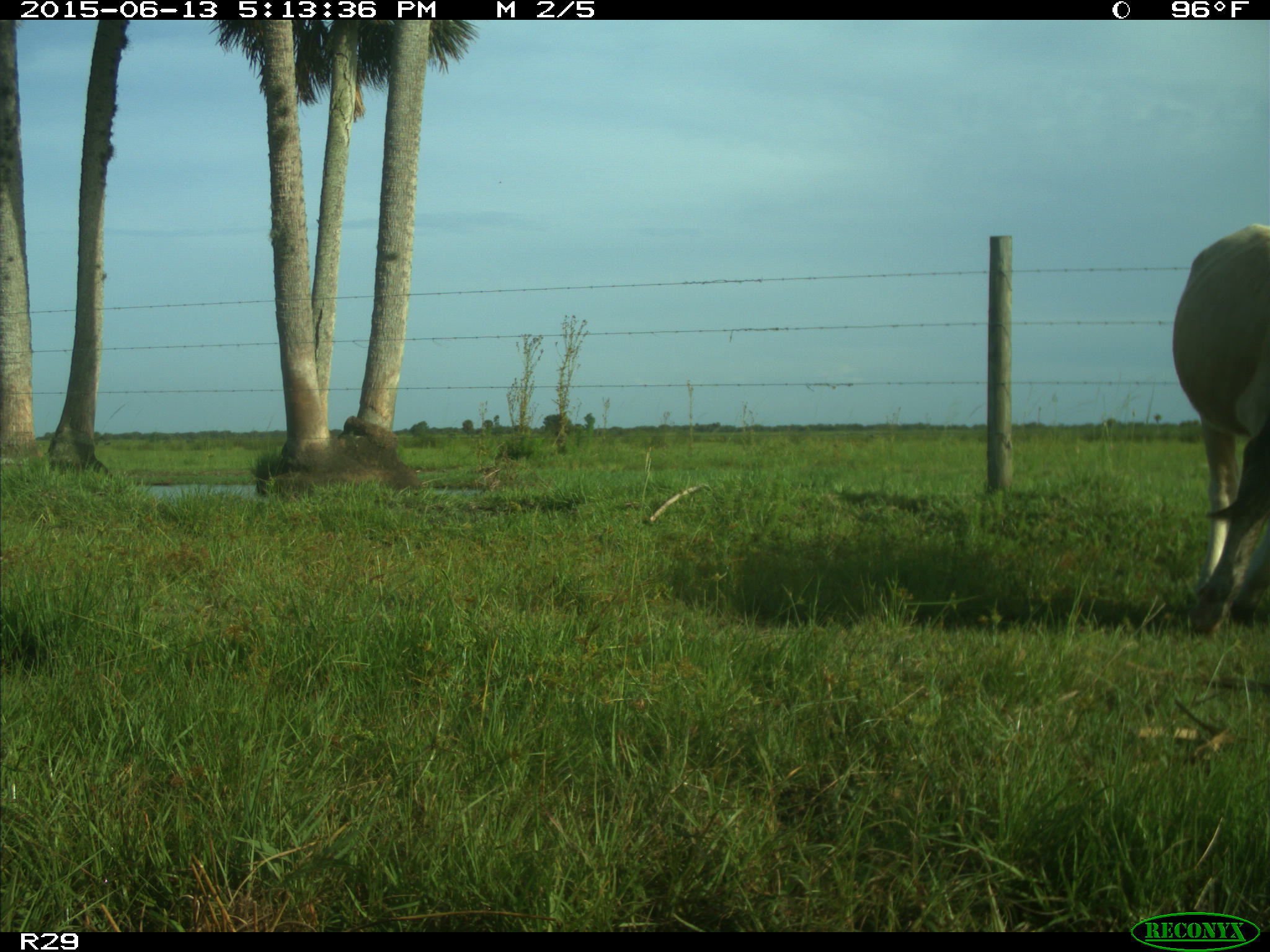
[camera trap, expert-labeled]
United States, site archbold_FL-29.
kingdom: Animalia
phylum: Chordata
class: Mammalia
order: Artiodactyla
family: Bovidae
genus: Bos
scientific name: Bos taurus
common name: domestic cow